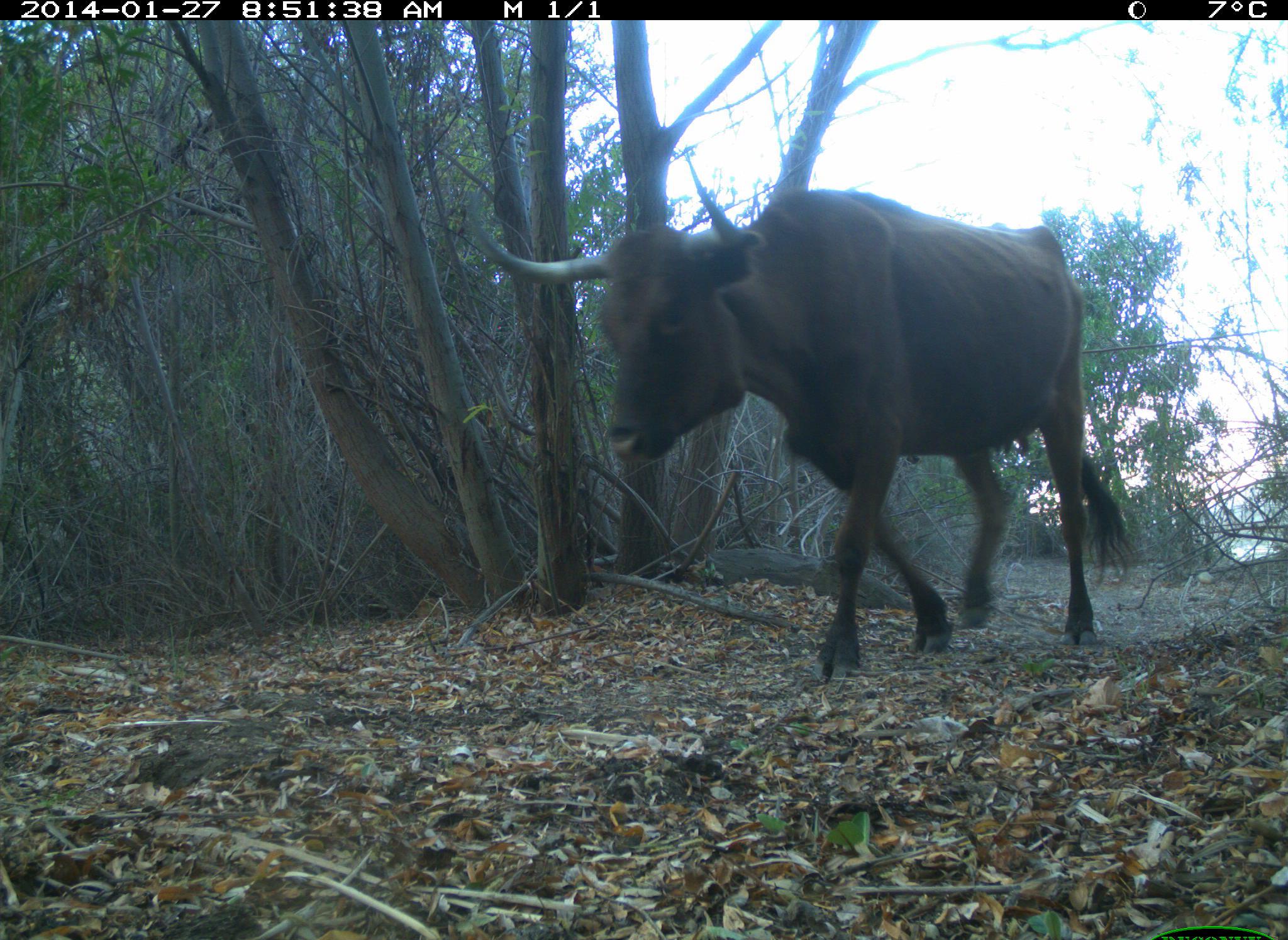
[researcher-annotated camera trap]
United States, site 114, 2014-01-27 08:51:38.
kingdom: Animalia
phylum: Chordata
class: Mammalia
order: Artiodactyla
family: Bovidae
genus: Bos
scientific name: Bos taurus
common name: cow